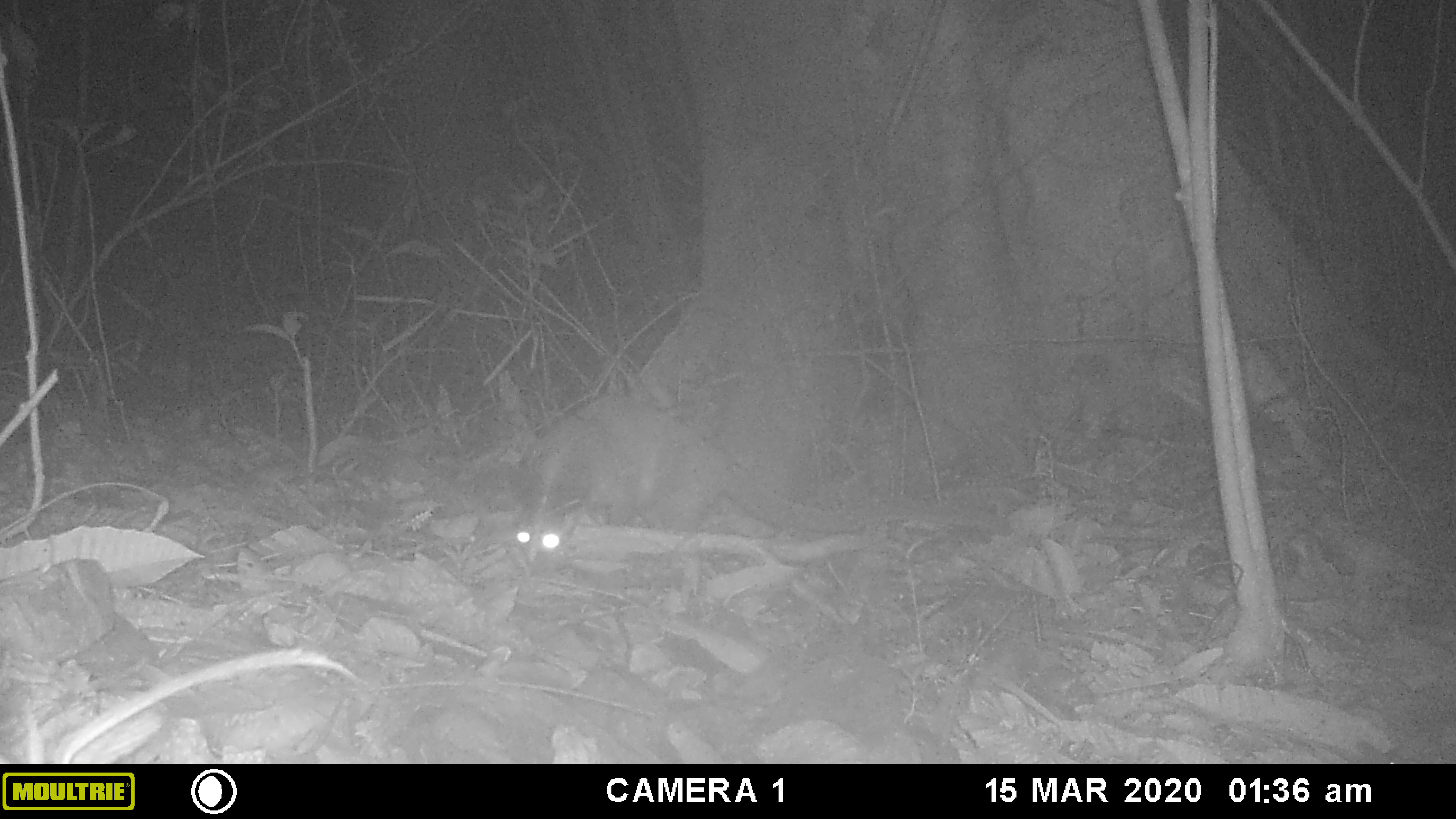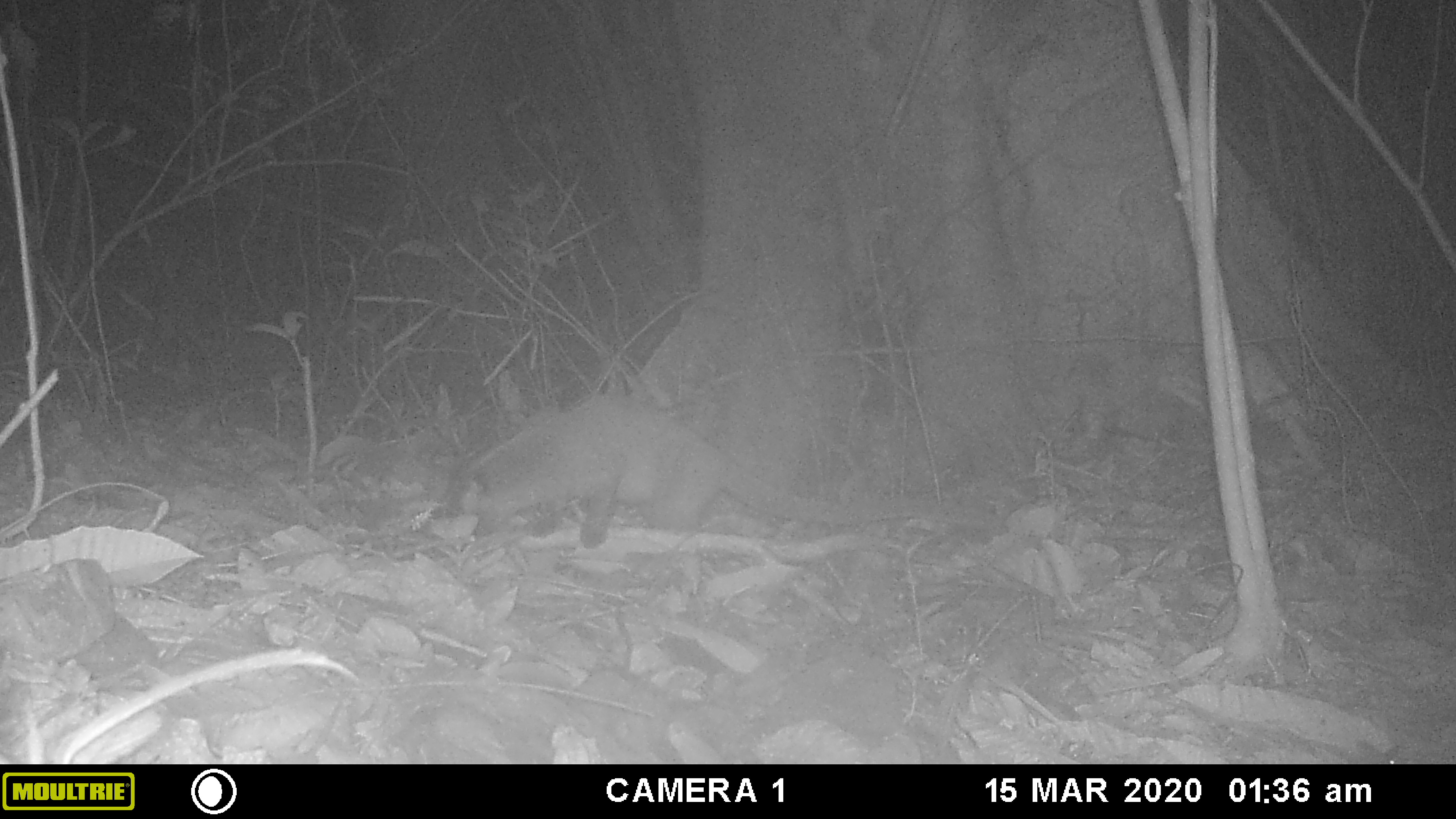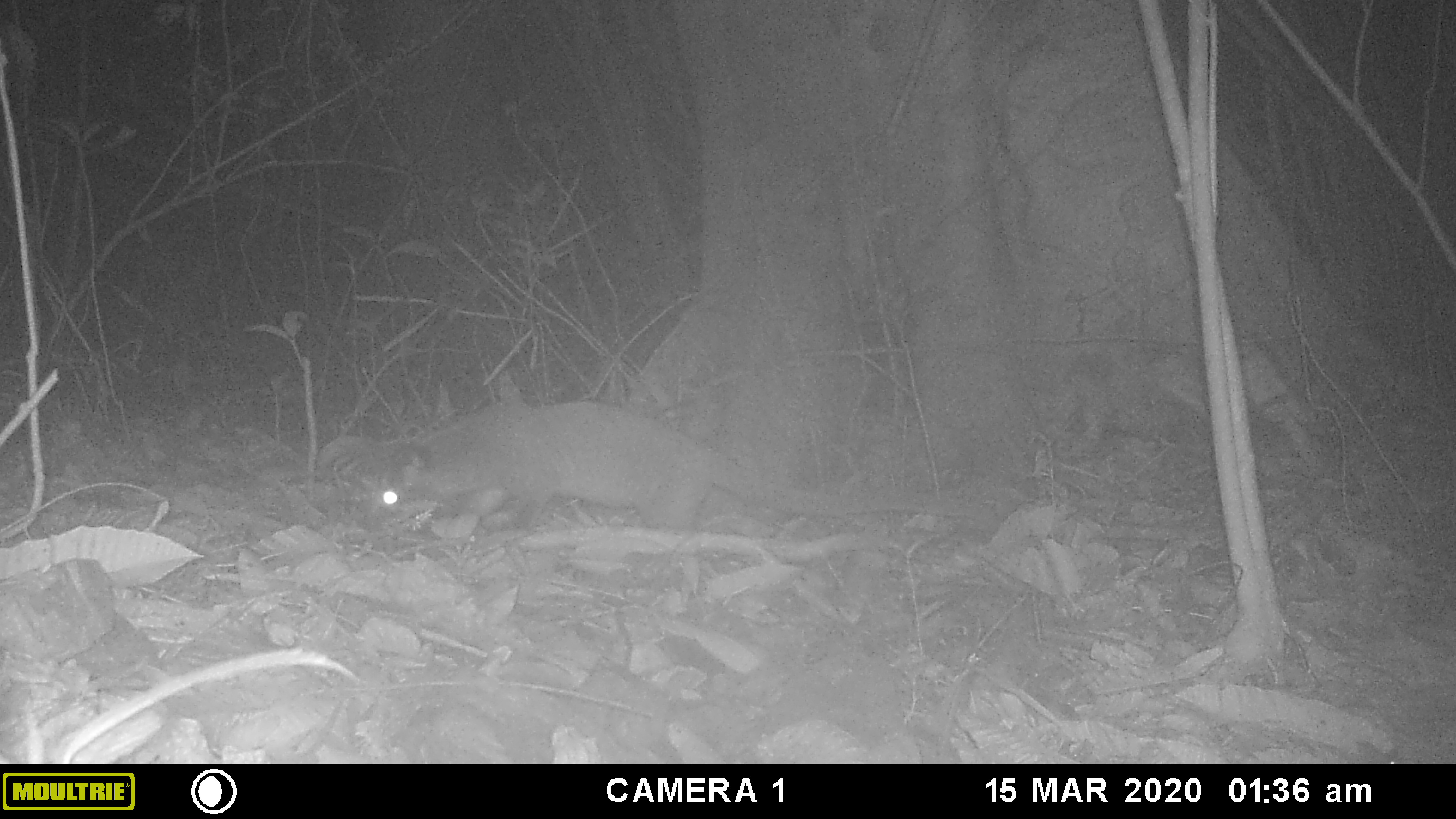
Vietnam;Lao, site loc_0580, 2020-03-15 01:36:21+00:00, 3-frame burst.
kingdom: Animalia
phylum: Chordata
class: Mammalia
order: Carnivora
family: Viverridae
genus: Paguma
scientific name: Paguma larvata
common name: masked palm civet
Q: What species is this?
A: Masked palm civet (Paguma larvata).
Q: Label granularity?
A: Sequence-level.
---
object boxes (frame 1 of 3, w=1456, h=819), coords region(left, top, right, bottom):
masked palm civet: region(511, 393, 1011, 566)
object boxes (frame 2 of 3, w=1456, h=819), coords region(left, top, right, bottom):
masked palm civet: region(428, 392, 1002, 549)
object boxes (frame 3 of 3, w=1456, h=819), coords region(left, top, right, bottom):
masked palm civet: region(364, 399, 998, 536)